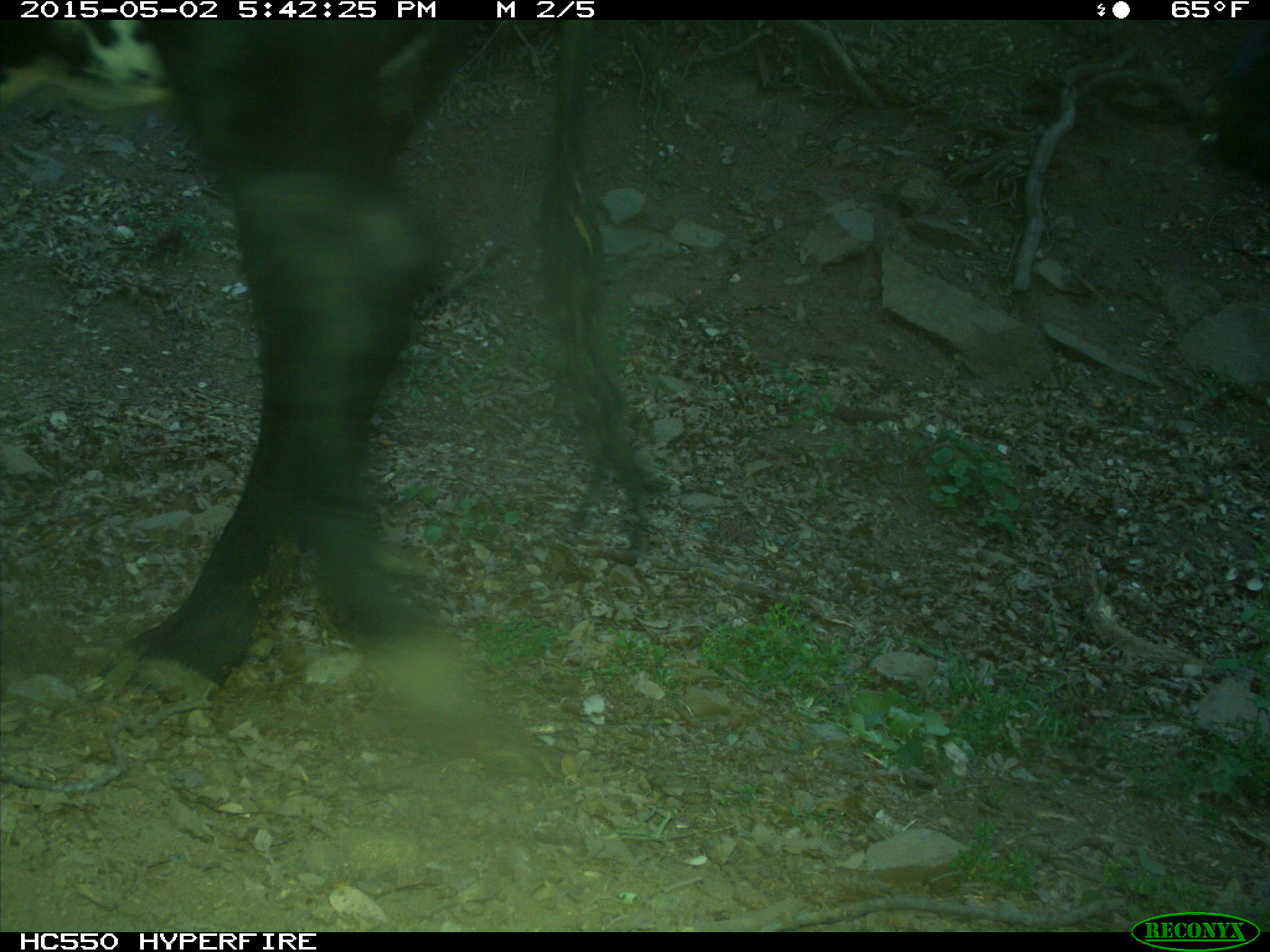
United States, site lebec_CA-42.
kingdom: Animalia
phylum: Chordata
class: Mammalia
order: Artiodactyla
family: Bovidae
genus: Bos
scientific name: Bos taurus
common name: domestic cow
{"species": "Bos taurus (domestic cow)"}